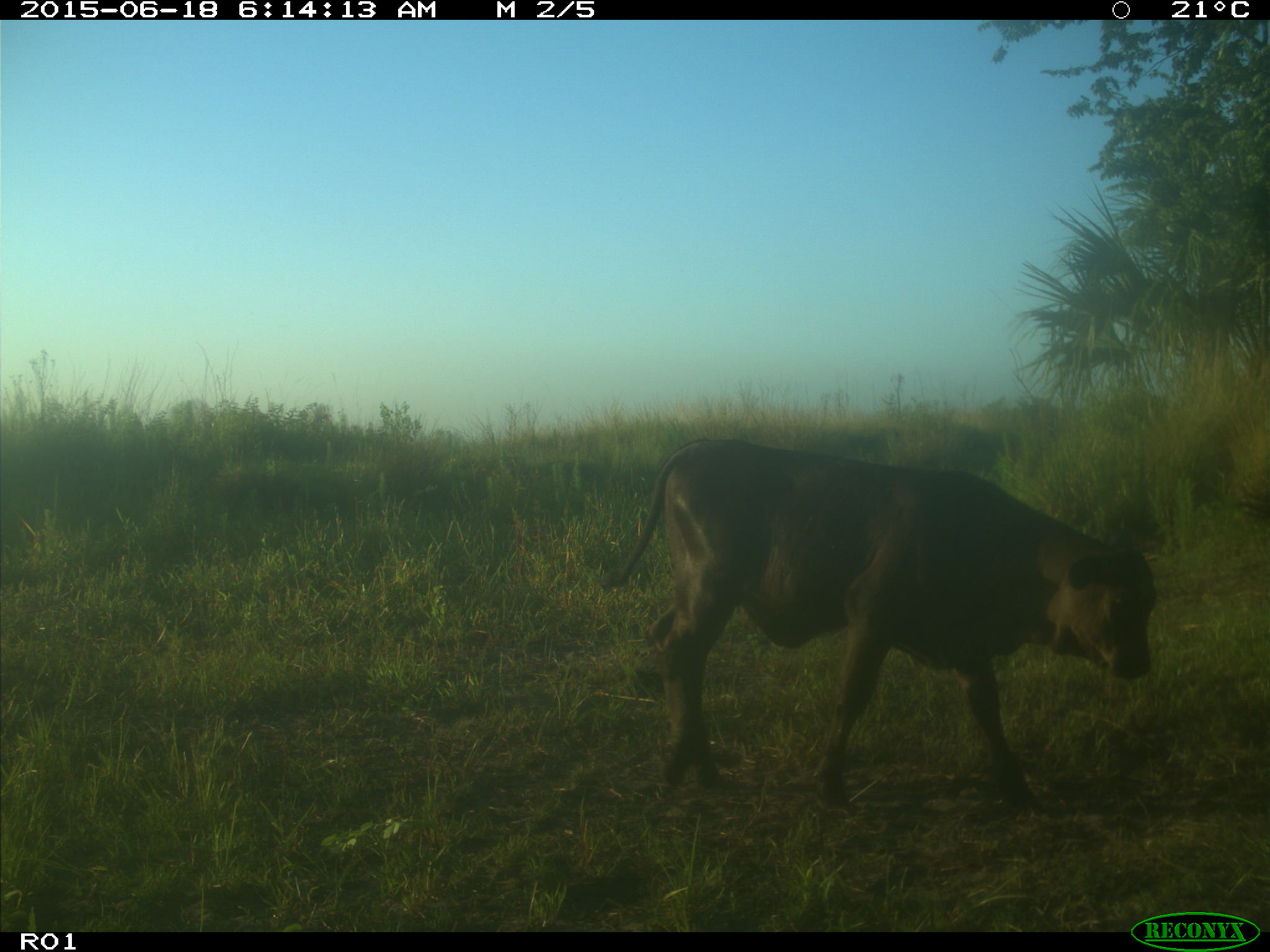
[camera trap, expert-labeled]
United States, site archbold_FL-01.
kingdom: Animalia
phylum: Chordata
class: Mammalia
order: Artiodactyla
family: Bovidae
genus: Bos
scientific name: Bos taurus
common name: domestic cow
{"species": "Bos taurus (domestic cow)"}